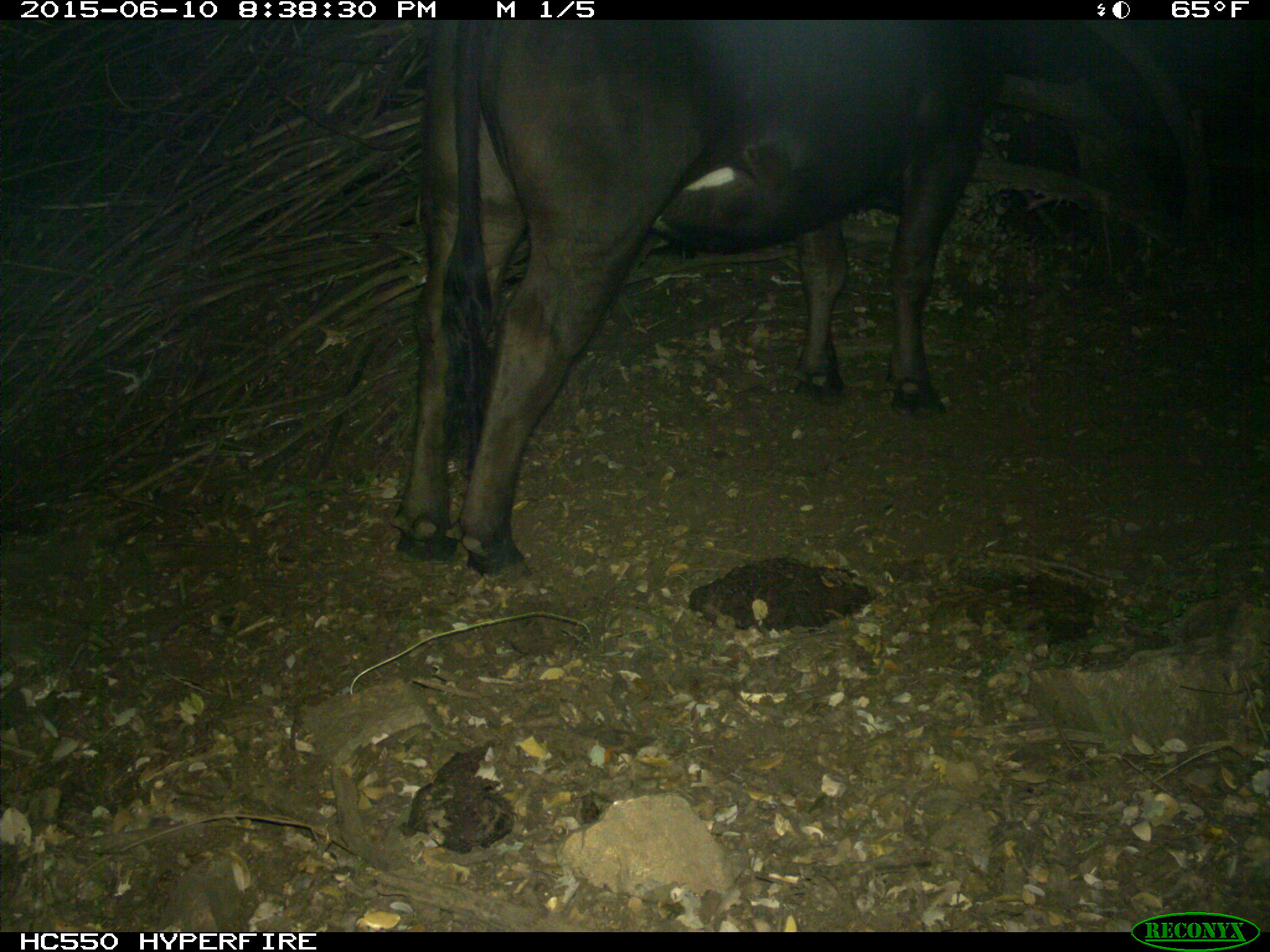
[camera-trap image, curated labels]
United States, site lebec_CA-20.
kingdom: Animalia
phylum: Chordata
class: Mammalia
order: Artiodactyla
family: Bovidae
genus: Bos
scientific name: Bos taurus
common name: domestic cow